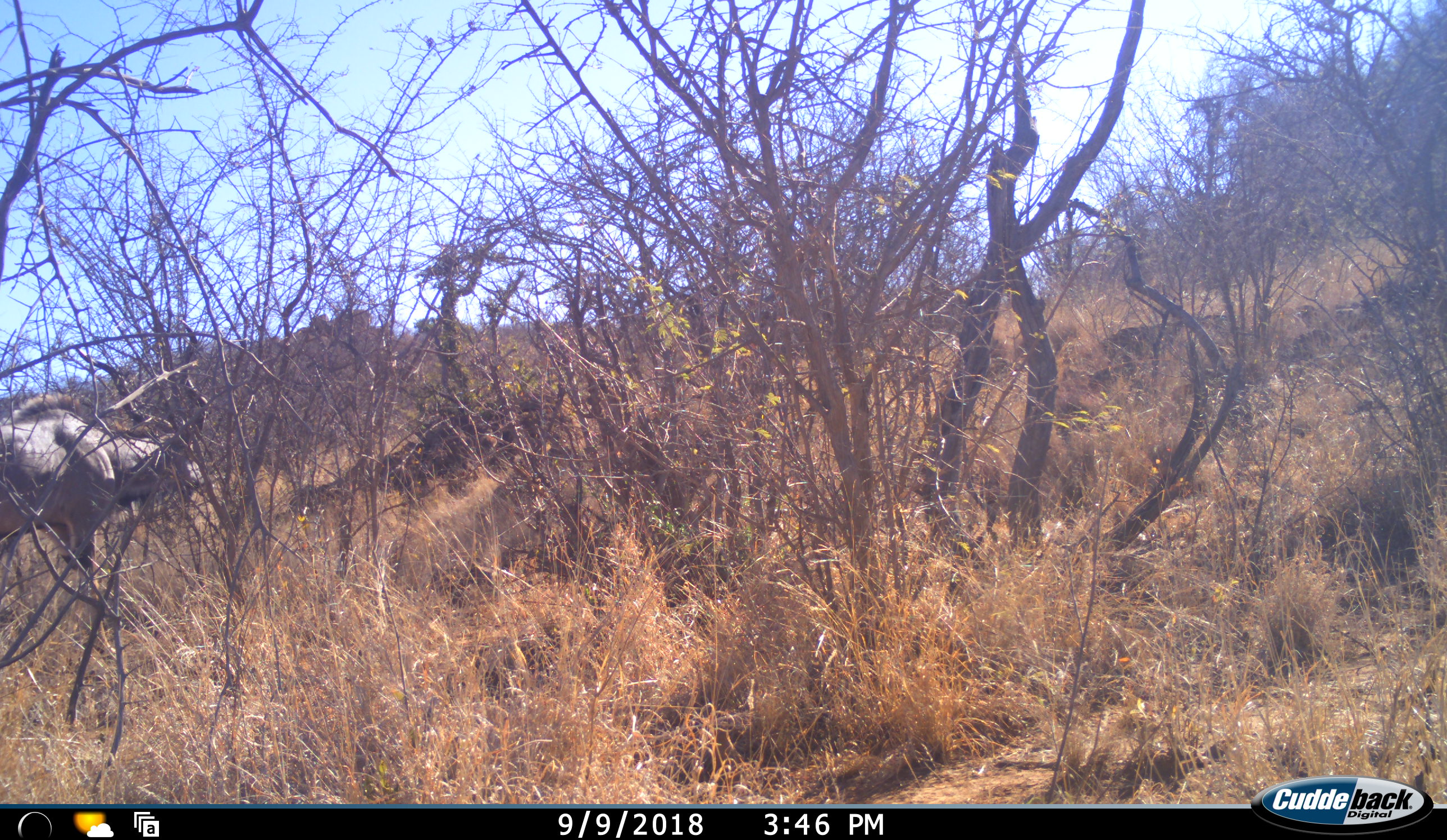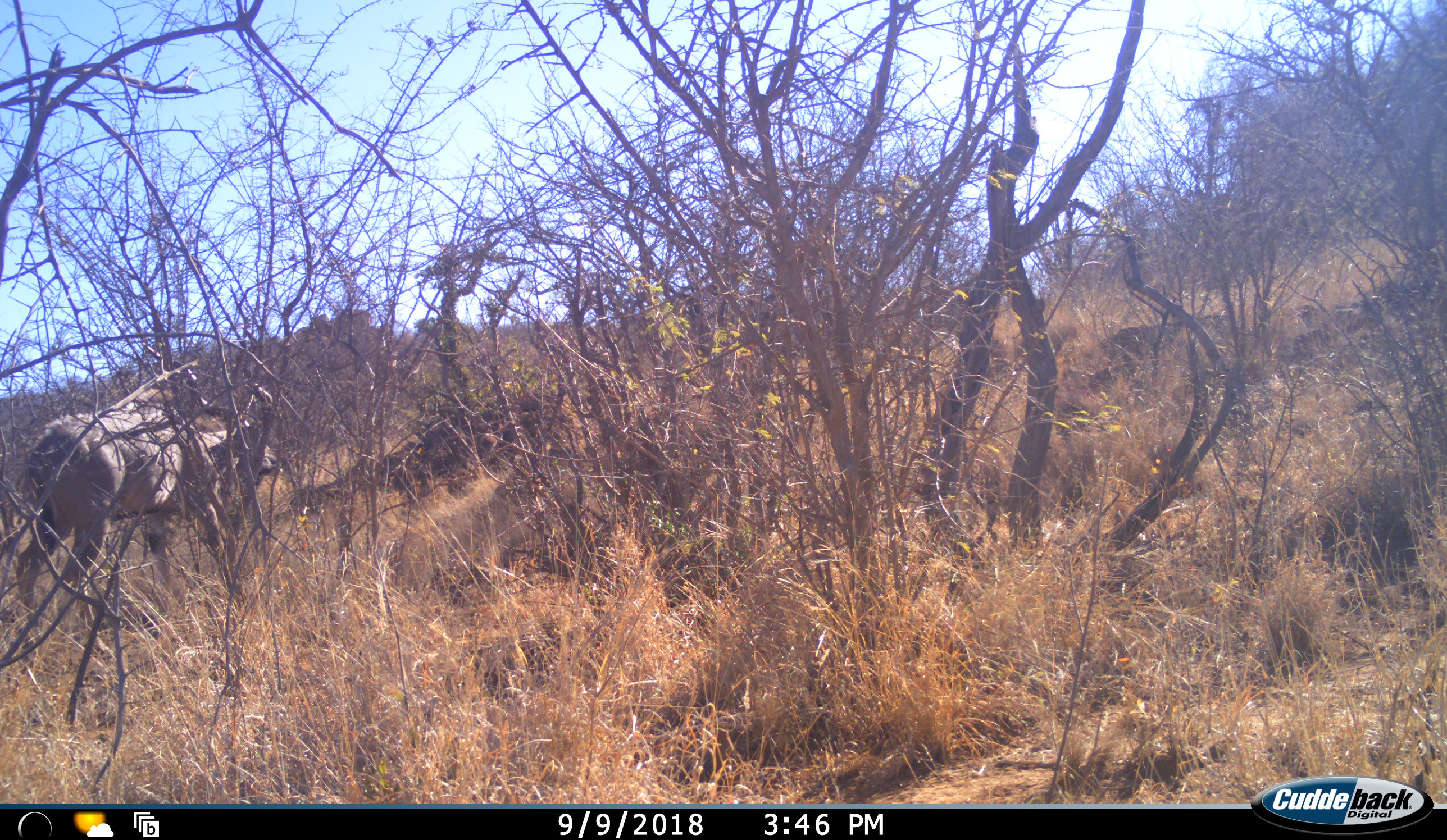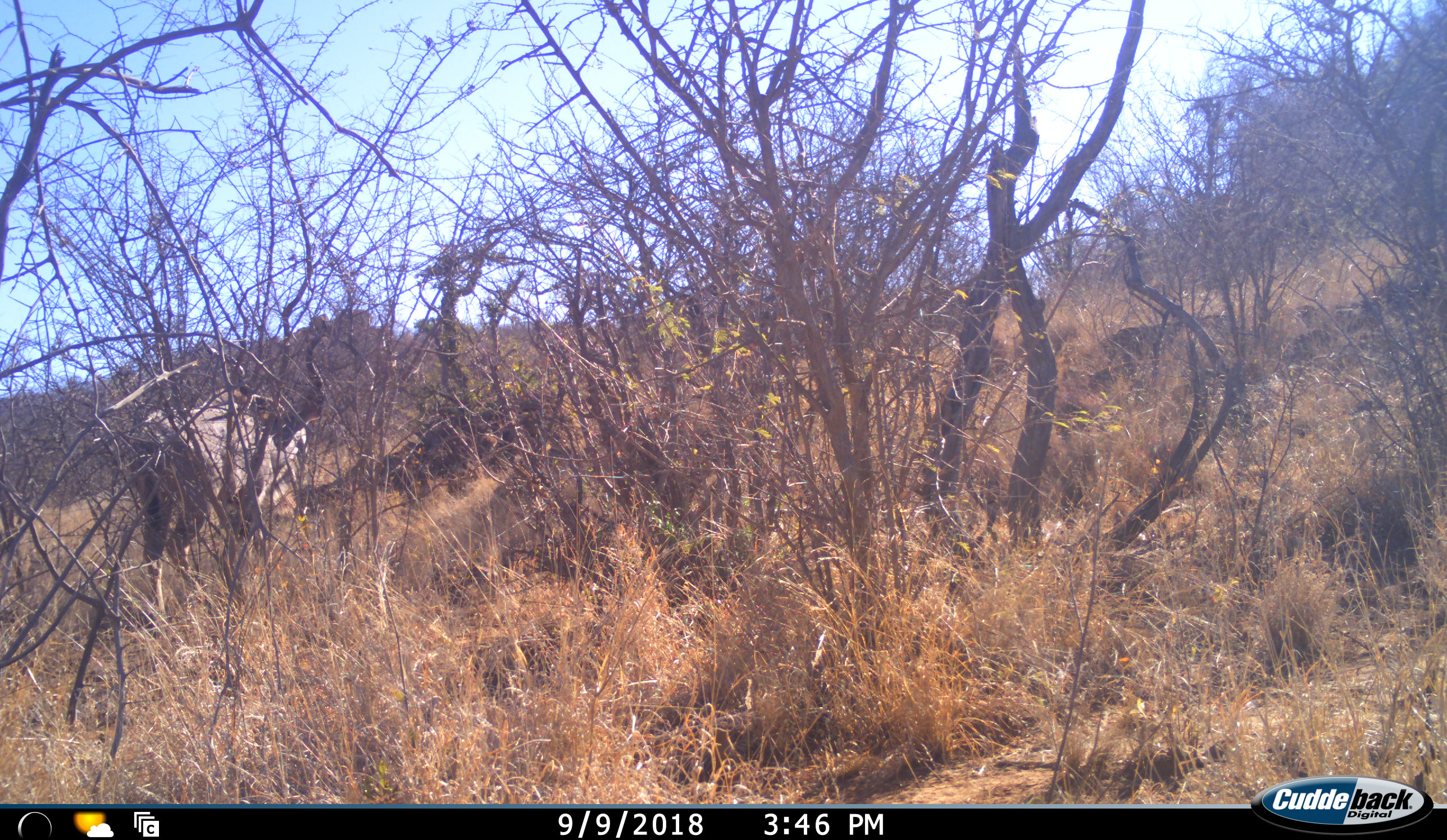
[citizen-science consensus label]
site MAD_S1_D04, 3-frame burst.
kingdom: Animalia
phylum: Chordata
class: Mammalia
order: Artiodactyla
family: Bovidae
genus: Tragelaphus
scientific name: Tragelaphus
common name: kudu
Kudu (Tragelaphus), count 1. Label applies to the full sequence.